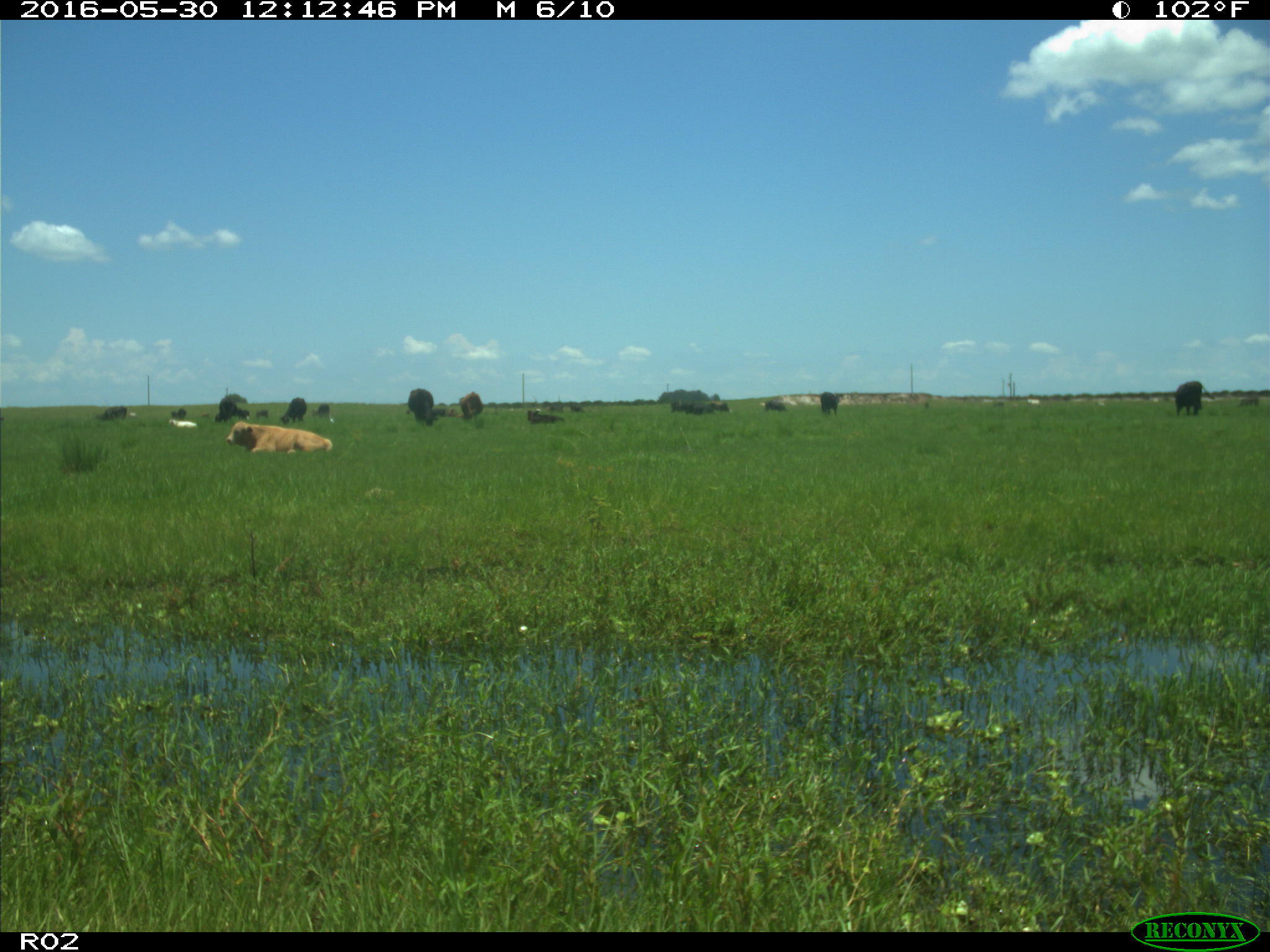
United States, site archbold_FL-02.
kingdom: Animalia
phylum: Chordata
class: Mammalia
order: Artiodactyla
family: Bovidae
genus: Bos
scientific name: Bos taurus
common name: domestic cow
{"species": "Bos taurus (domestic cow)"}